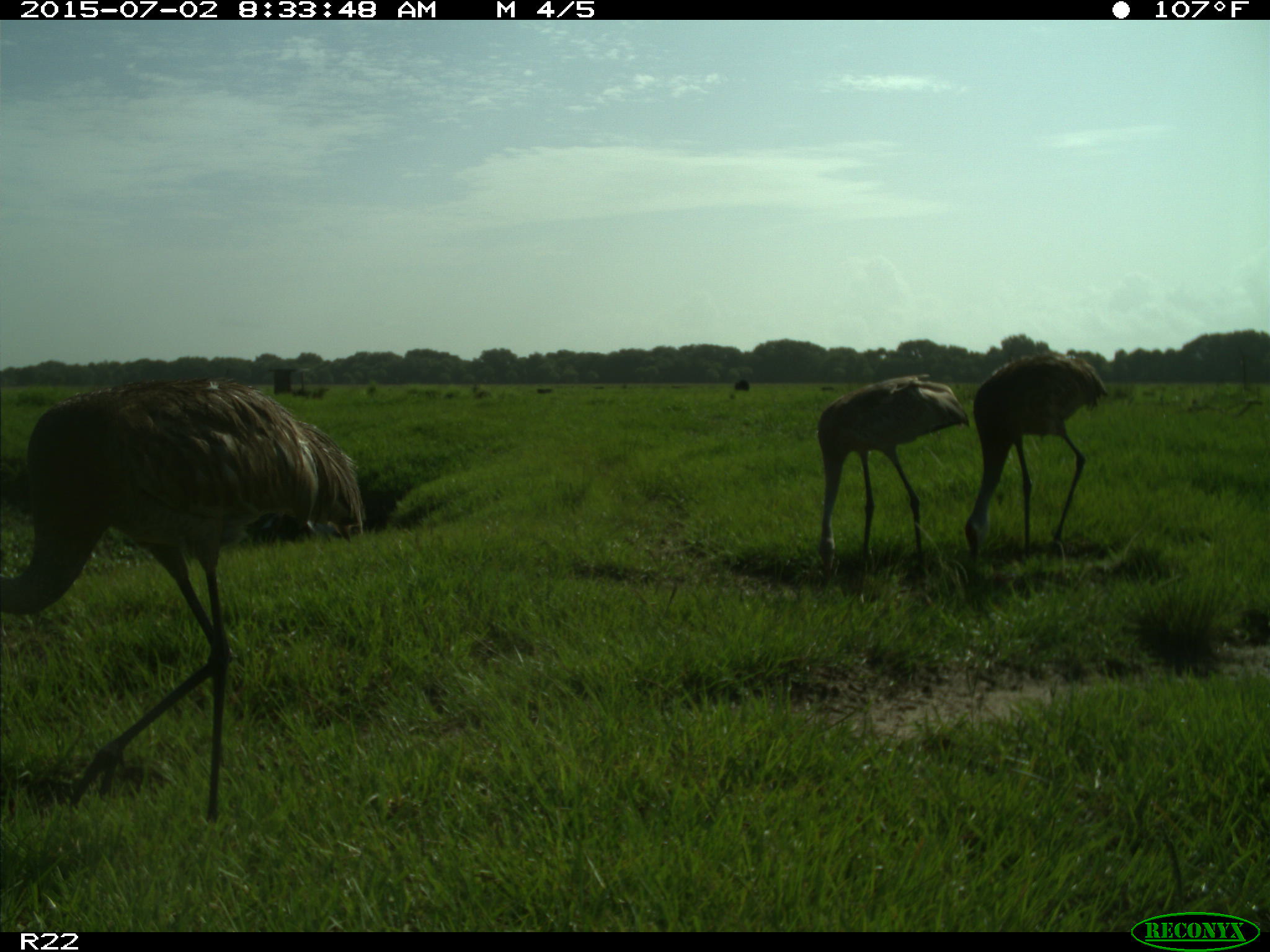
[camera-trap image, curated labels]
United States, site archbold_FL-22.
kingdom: Animalia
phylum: Chordata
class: Mammalia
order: Artiodactyla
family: Bovidae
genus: Bos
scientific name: Bos taurus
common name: domestic cow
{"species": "Bos taurus (domestic cow)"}